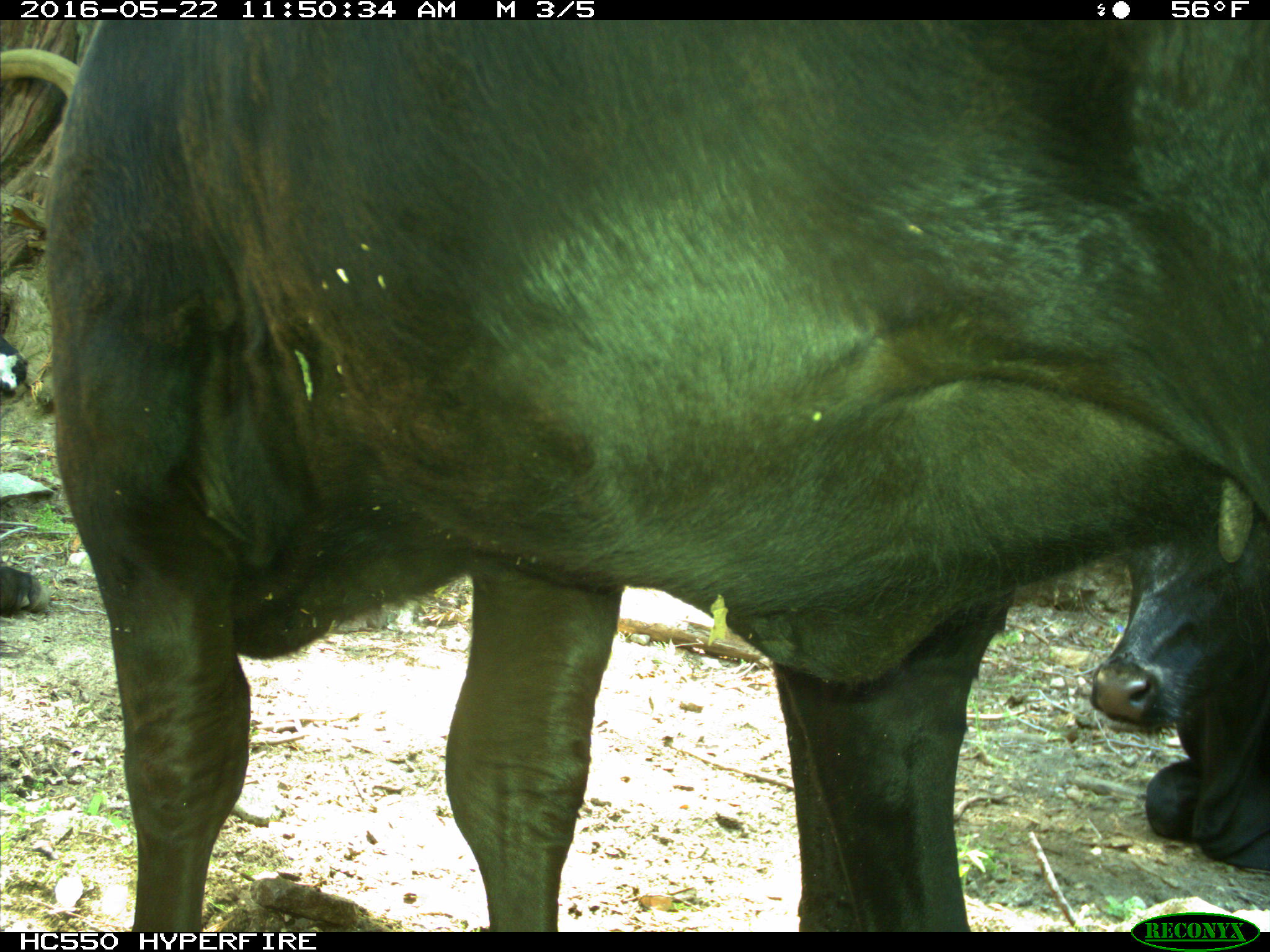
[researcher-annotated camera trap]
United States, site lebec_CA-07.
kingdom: Animalia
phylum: Chordata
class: Mammalia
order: Artiodactyla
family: Bovidae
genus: Bos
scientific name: Bos taurus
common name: domestic cow